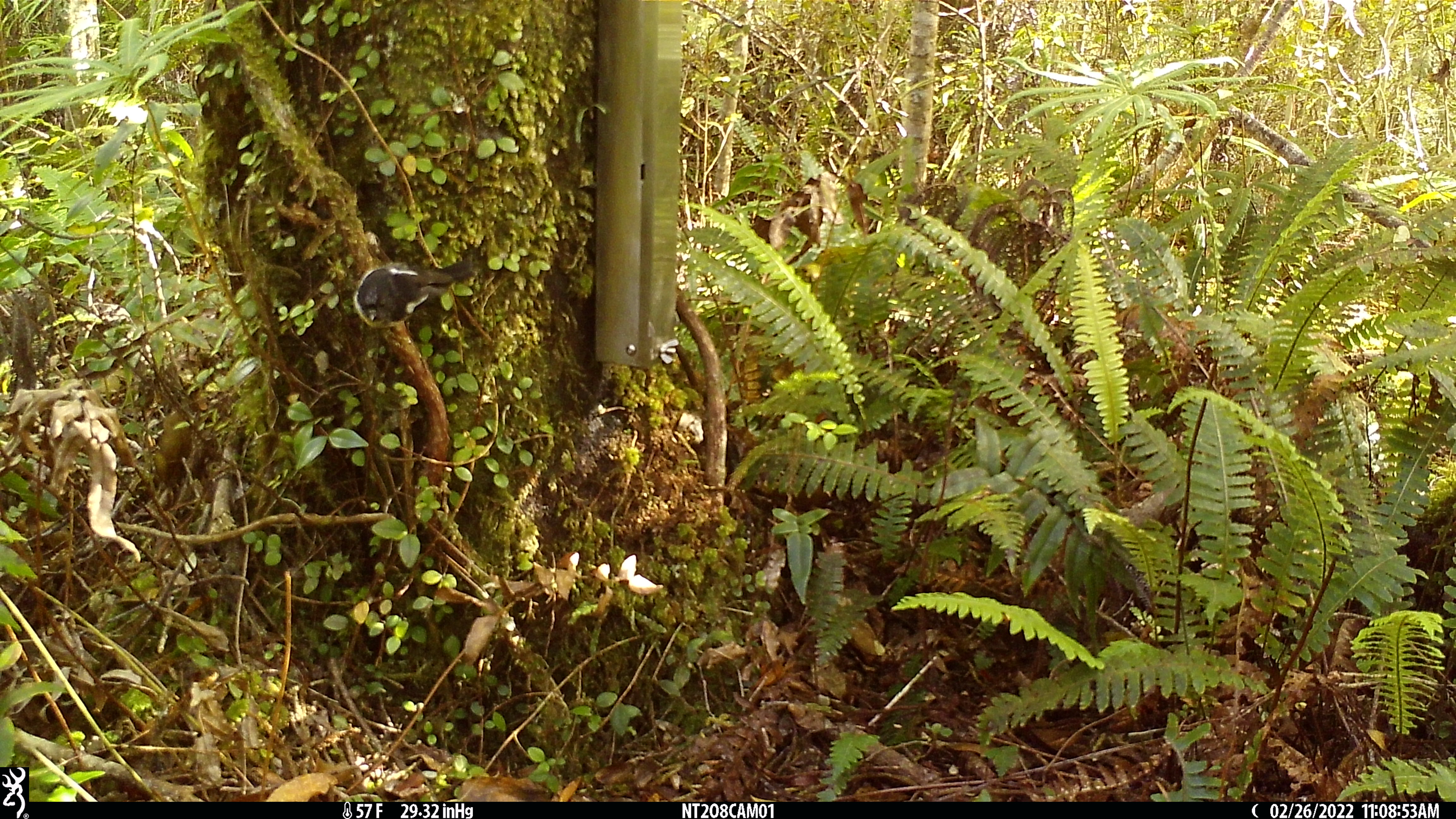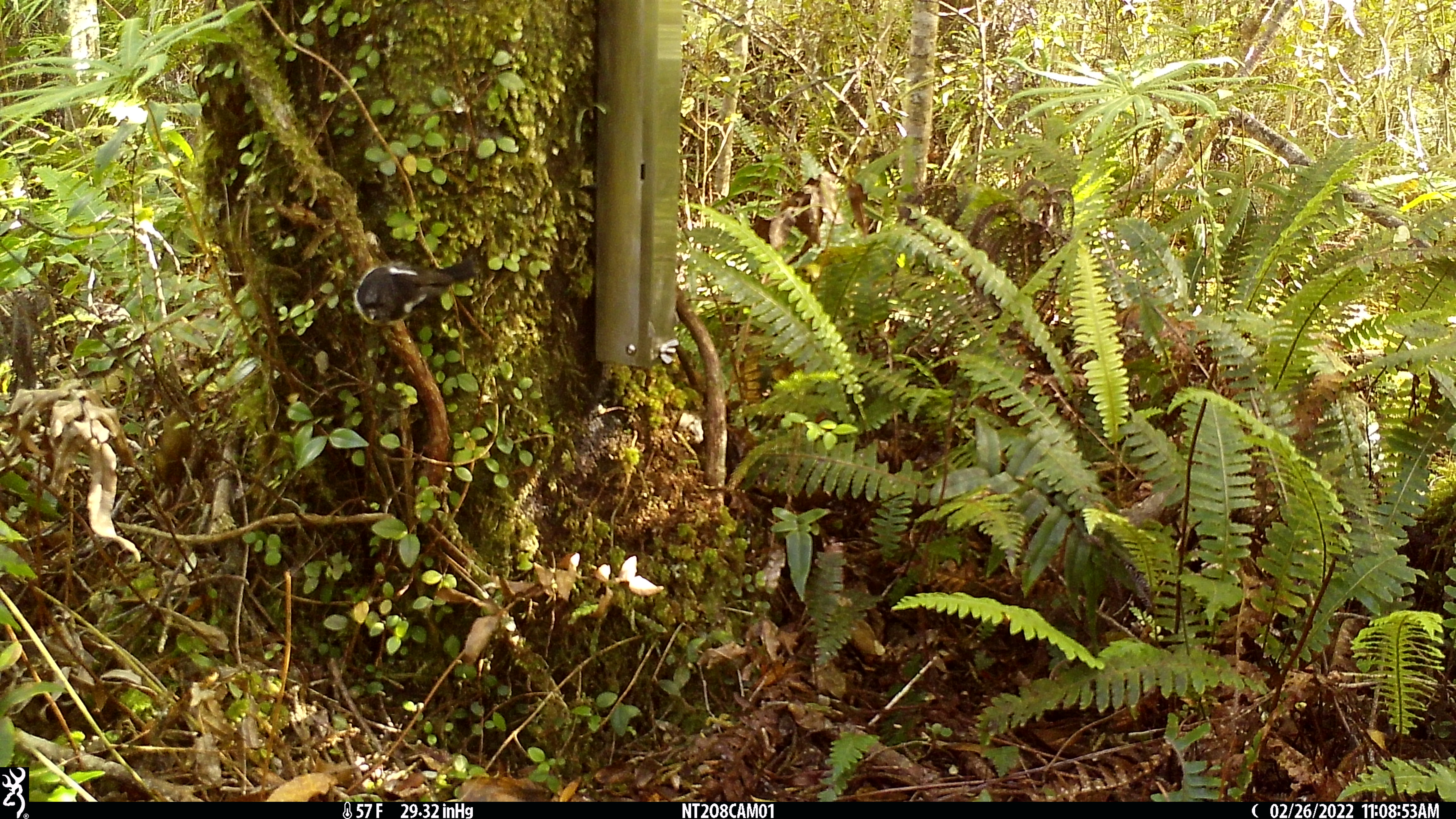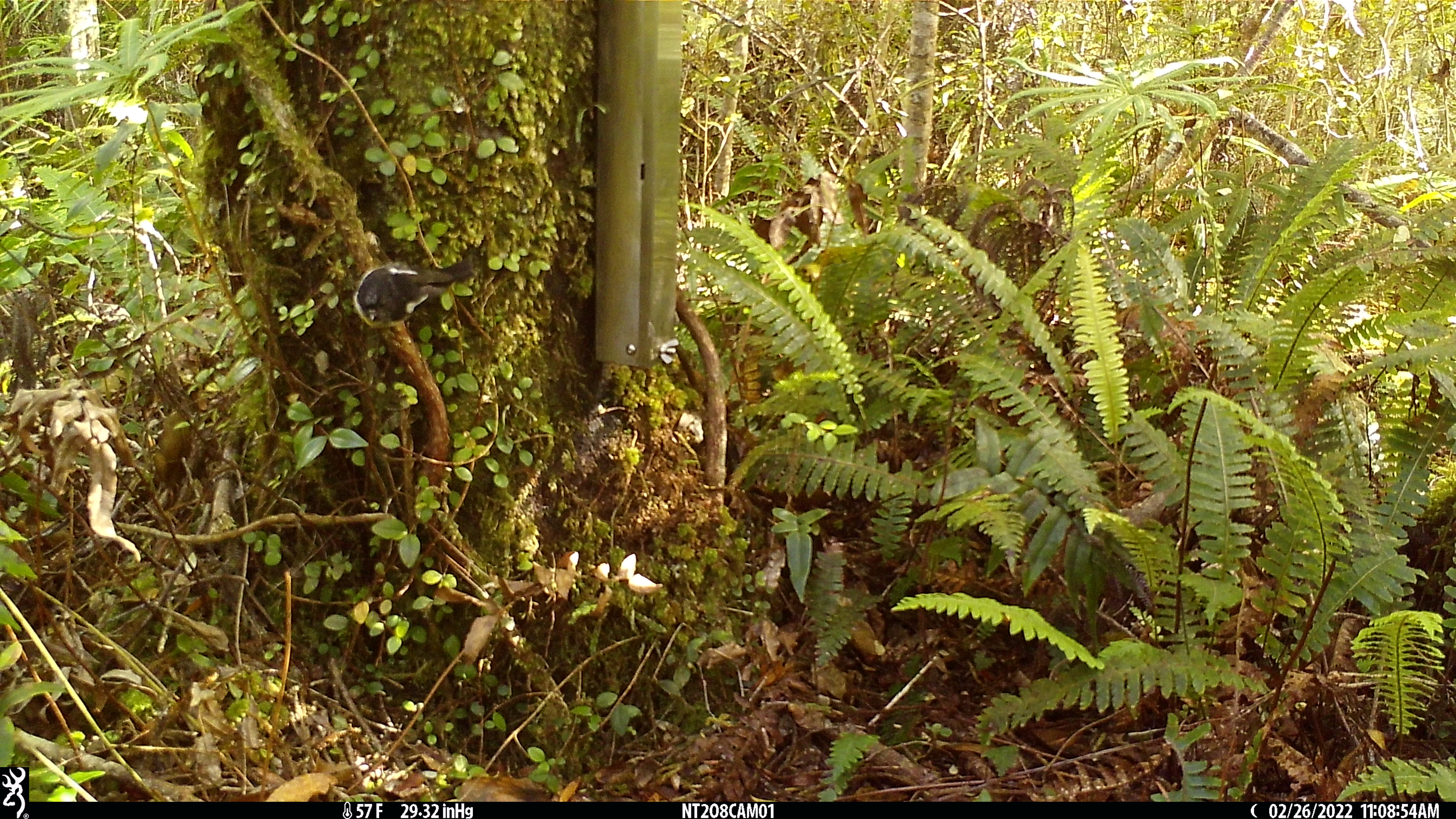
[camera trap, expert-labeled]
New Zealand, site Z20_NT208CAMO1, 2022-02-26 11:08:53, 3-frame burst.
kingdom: Animalia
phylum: Chordata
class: Aves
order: Passeriformes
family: Petroicidae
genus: Petroica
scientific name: Petroica macrocephala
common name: tomtit